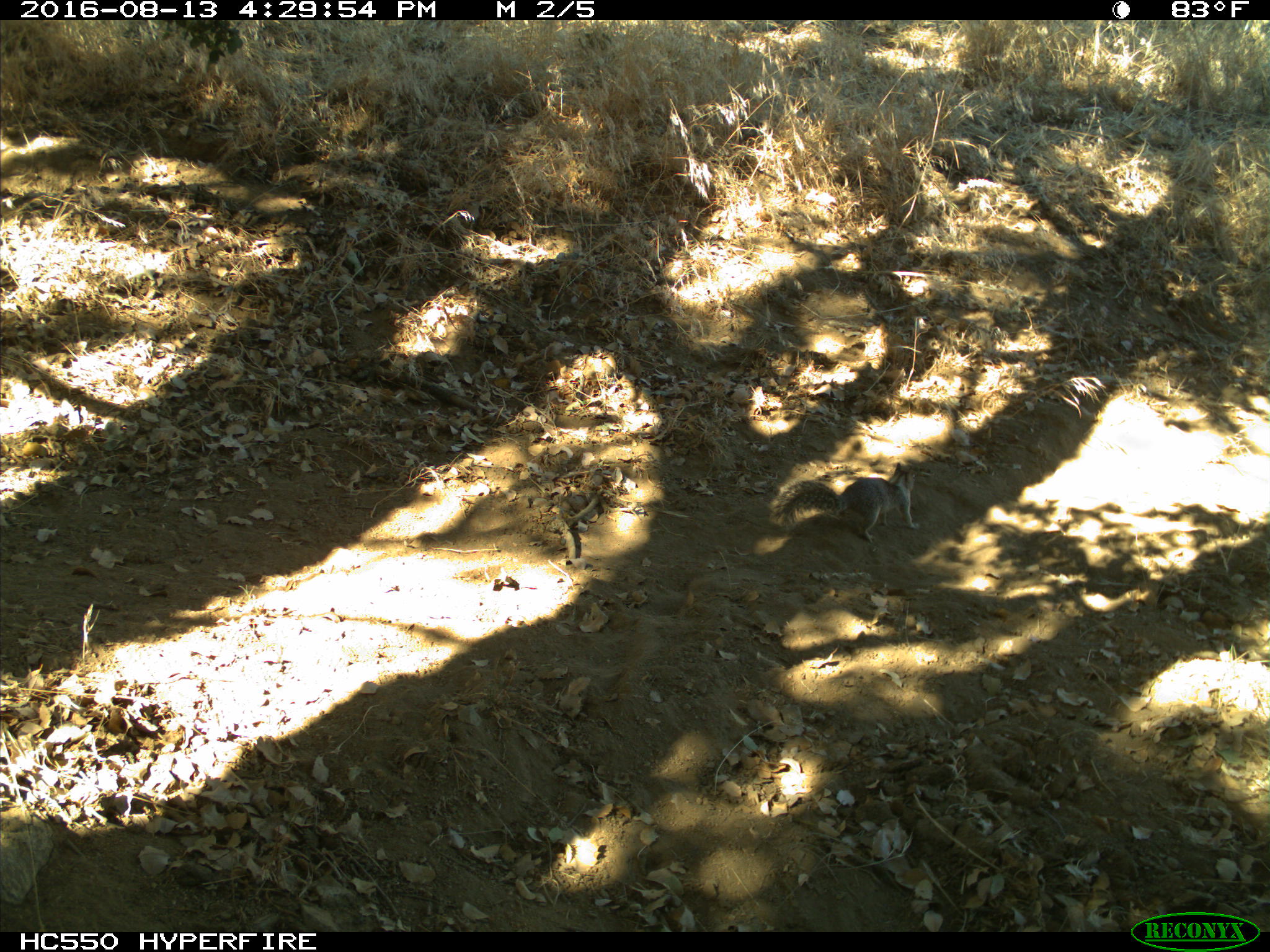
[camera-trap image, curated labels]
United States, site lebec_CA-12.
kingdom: Animalia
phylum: Chordata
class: Mammalia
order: Rodentia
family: Sciuridae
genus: Otospermophilus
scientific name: Otospermophilus beecheyi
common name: california ground squirrel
Otospermophilus beecheyi (california ground squirrel).